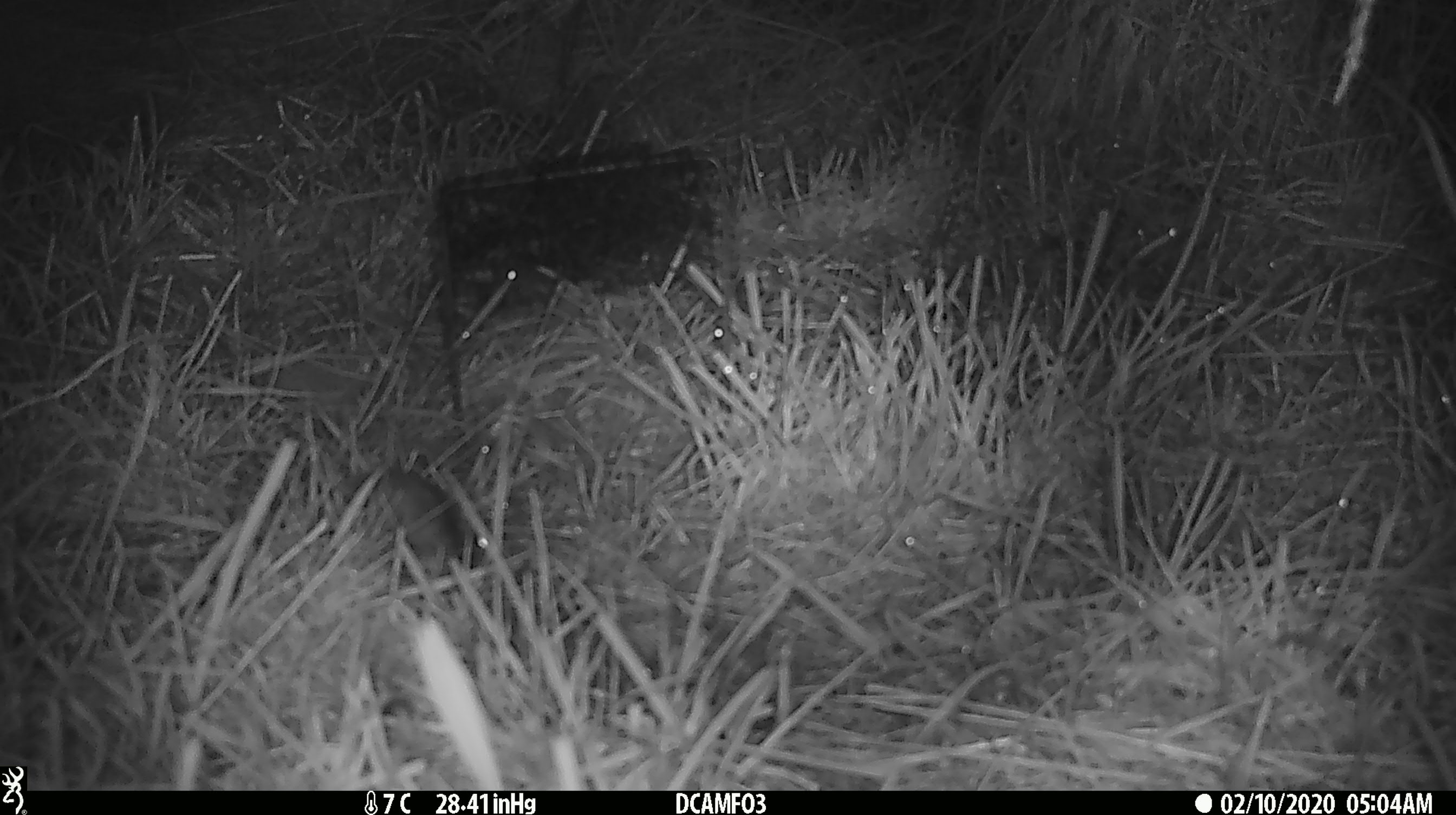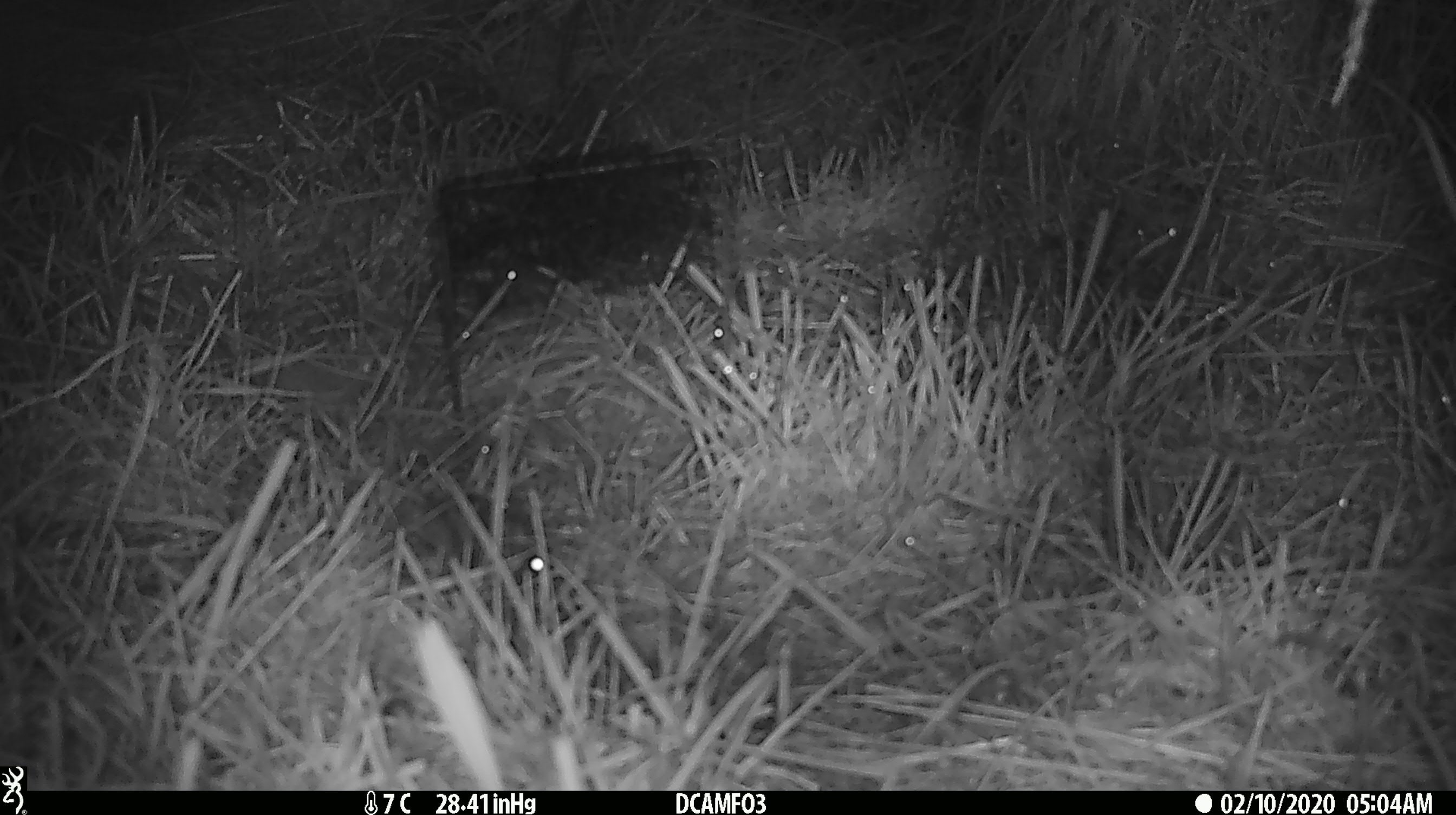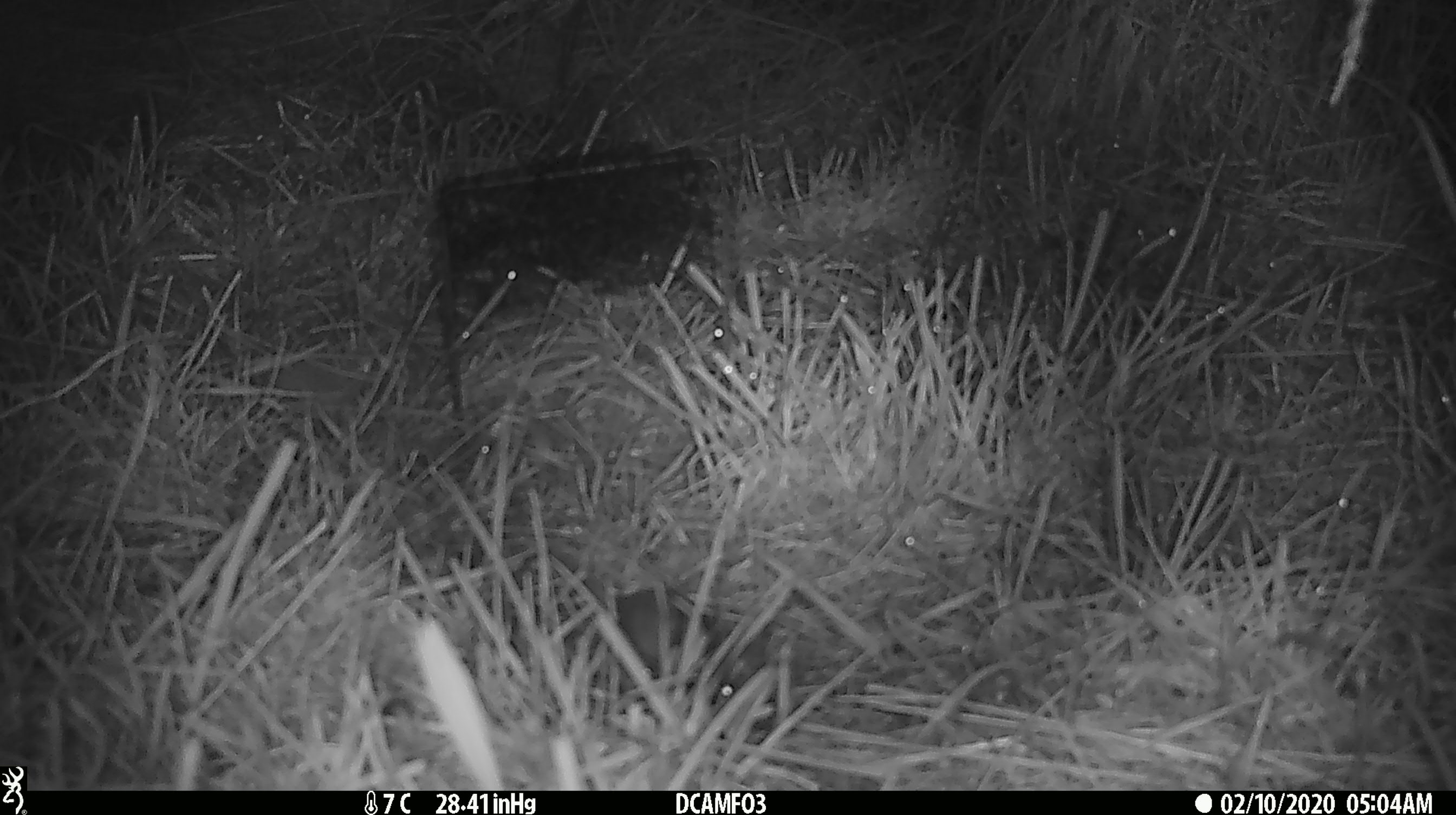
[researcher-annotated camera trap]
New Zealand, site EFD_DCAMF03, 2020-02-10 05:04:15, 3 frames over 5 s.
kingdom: Animalia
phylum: Chordata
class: Mammalia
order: Rodentia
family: Muridae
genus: Mus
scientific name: Mus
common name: mouse